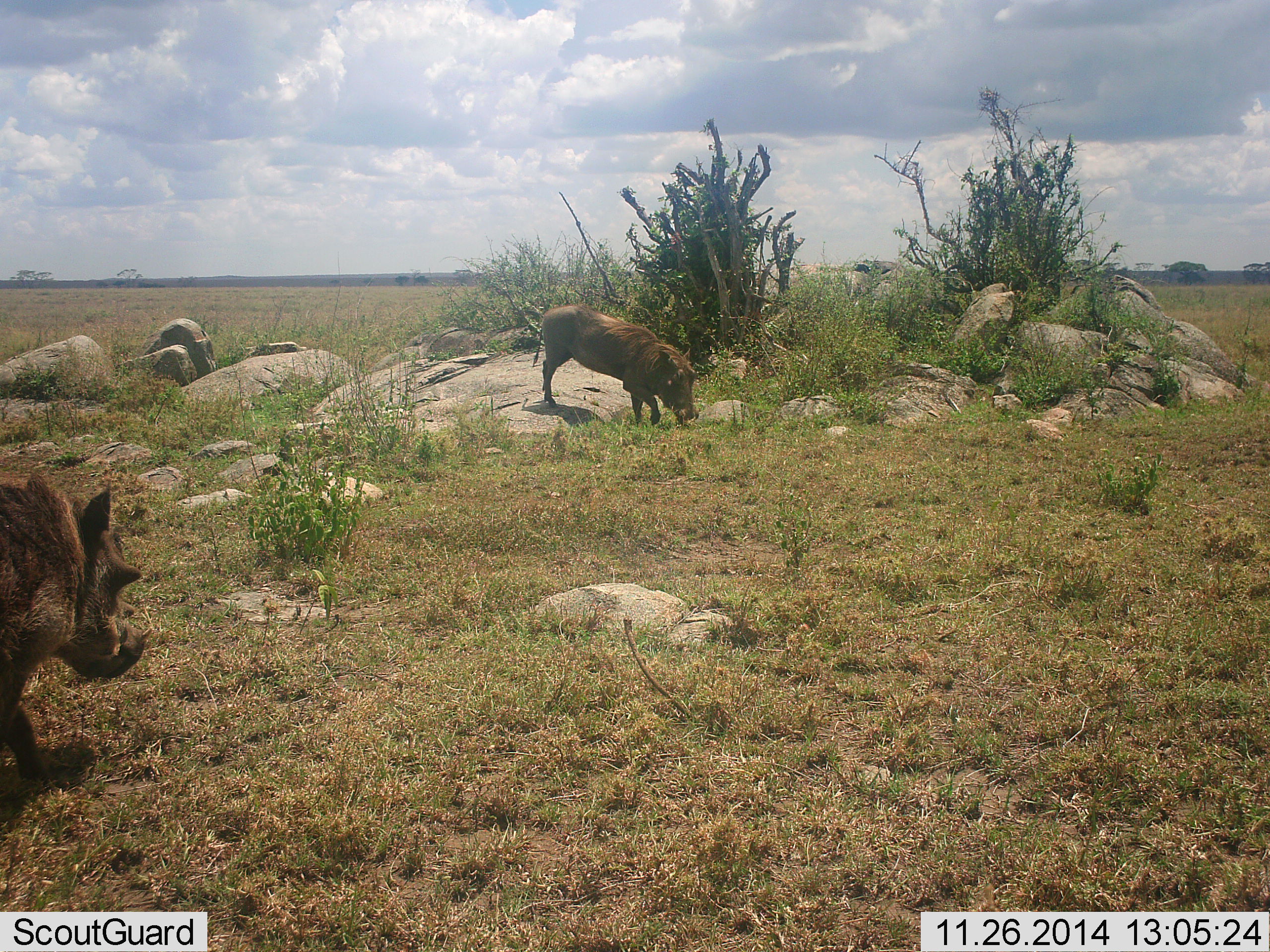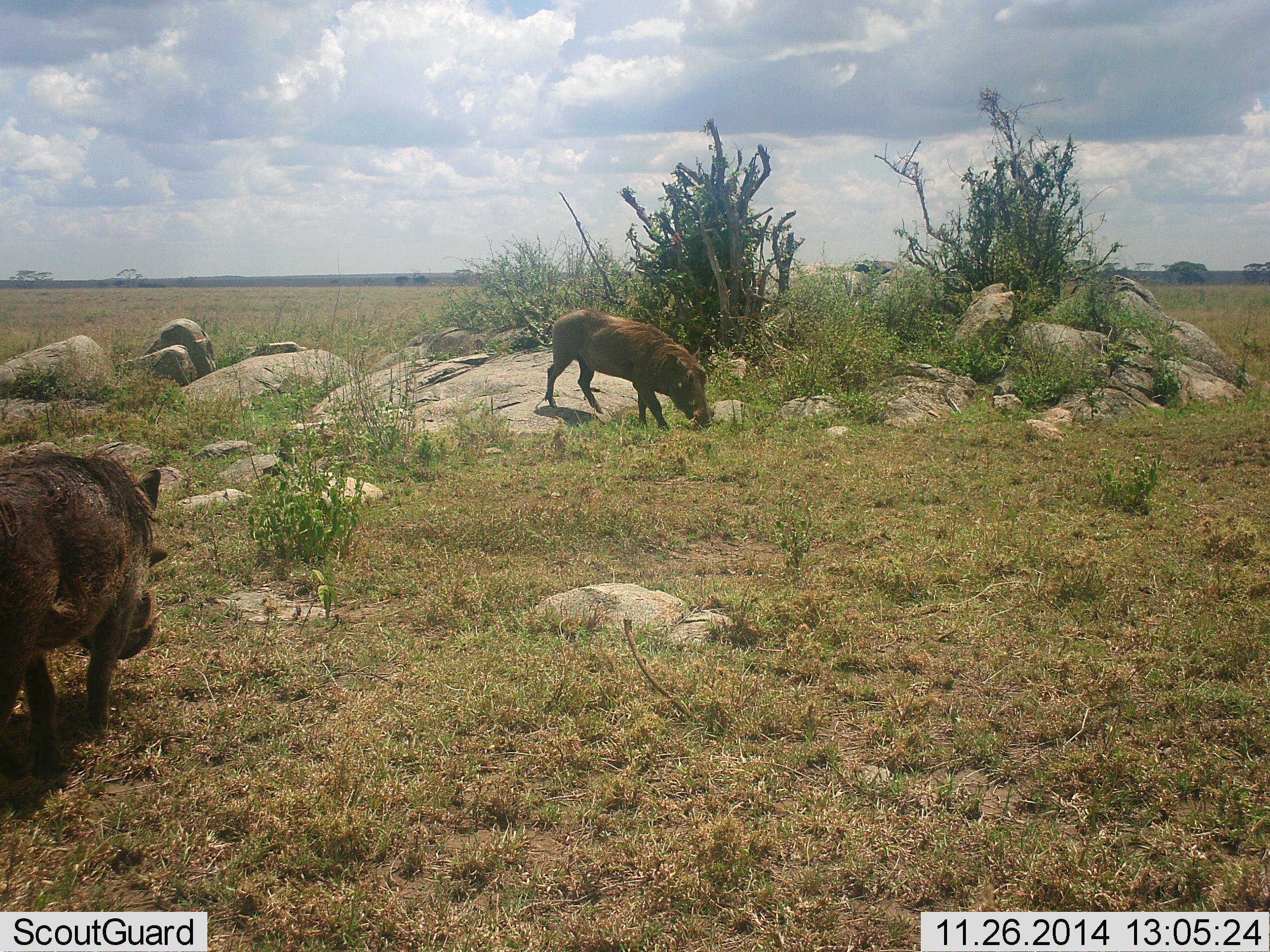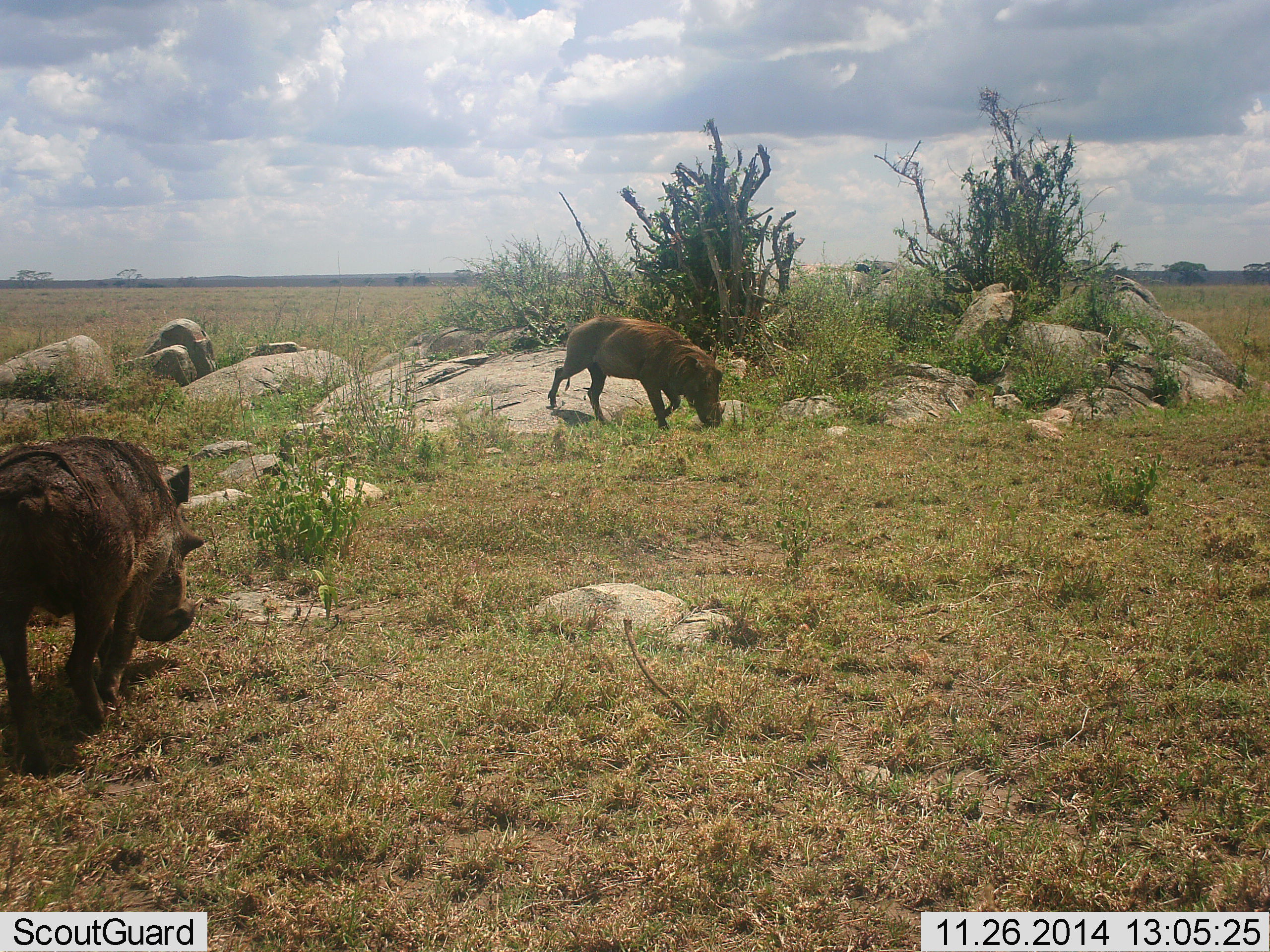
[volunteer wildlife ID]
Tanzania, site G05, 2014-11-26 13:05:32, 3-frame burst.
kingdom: Animalia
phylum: Chordata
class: Mammalia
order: Artiodactyla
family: Suidae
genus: Phacochoerus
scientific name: Phacochoerus africanus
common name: warthog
Warthog (Phacochoerus africanus), count 2. Behavior (volunteer vote fractions): standing 20%, resting 0%, moving 60%, interacting 0%. Young present (vote fraction): 0%. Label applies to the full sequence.